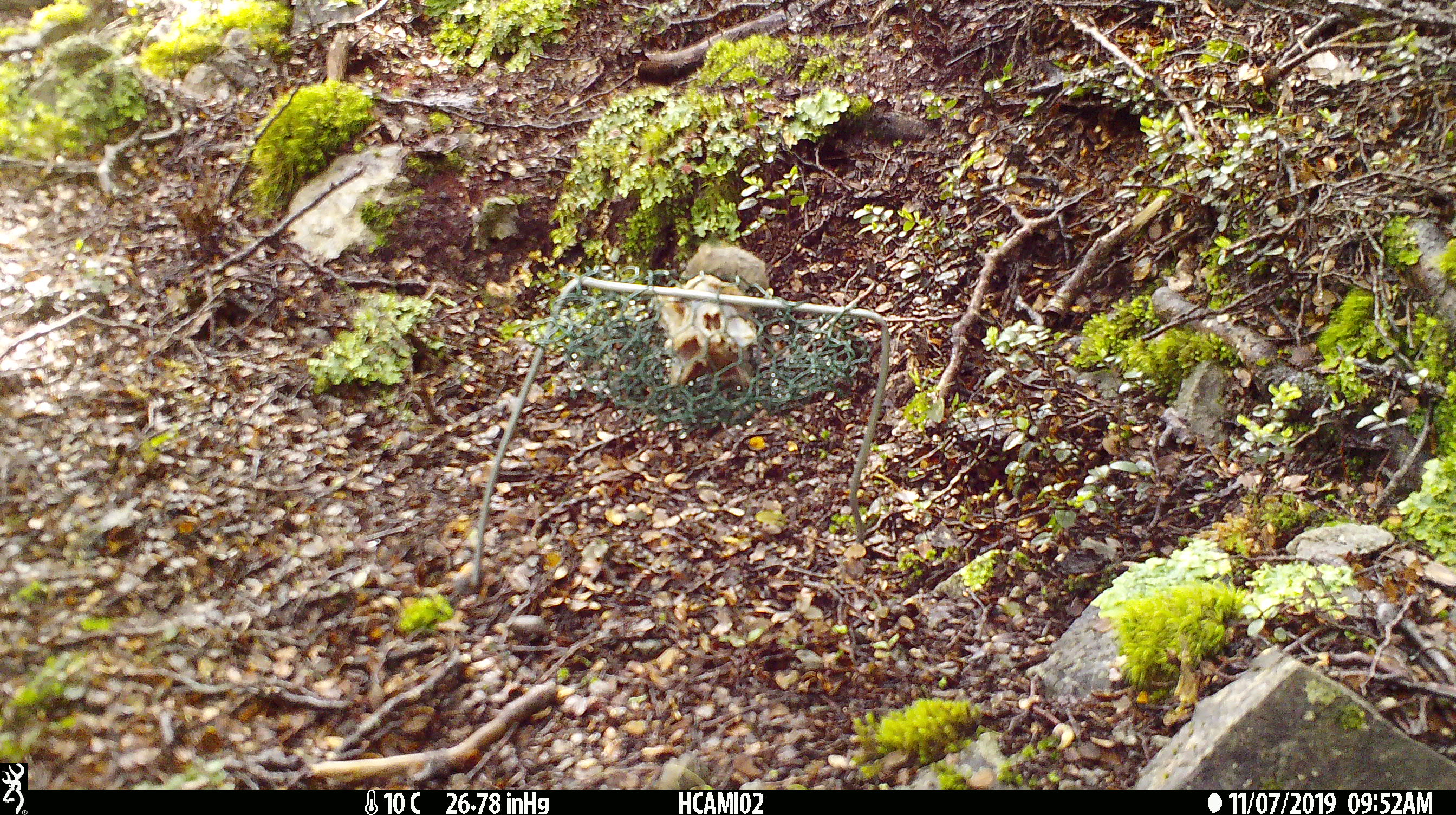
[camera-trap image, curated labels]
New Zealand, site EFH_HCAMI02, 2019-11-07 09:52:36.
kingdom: Animalia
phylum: Chordata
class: Mammalia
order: Rodentia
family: Muridae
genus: Mus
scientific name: Mus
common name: mouse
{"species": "mouse (Mus)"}